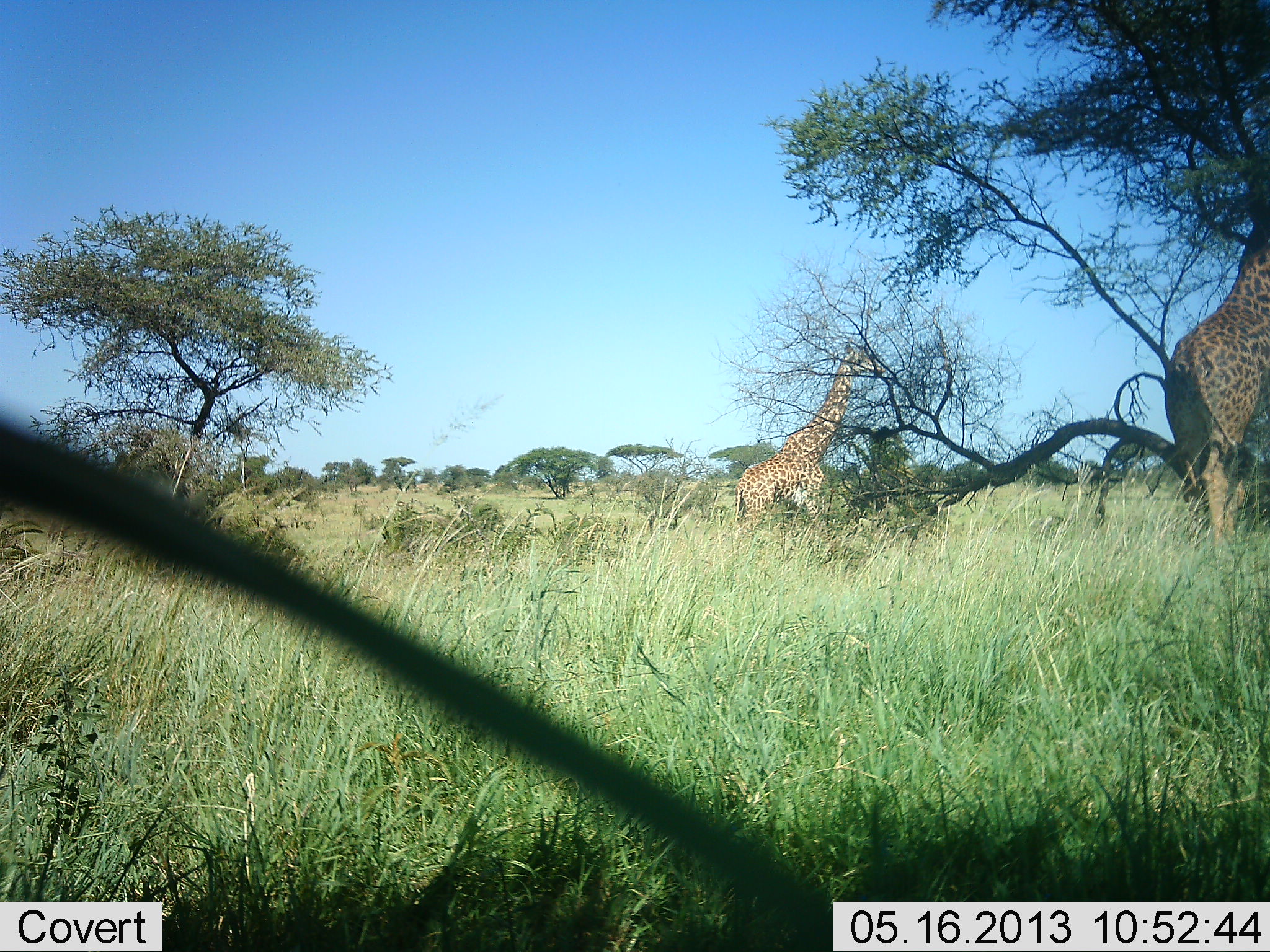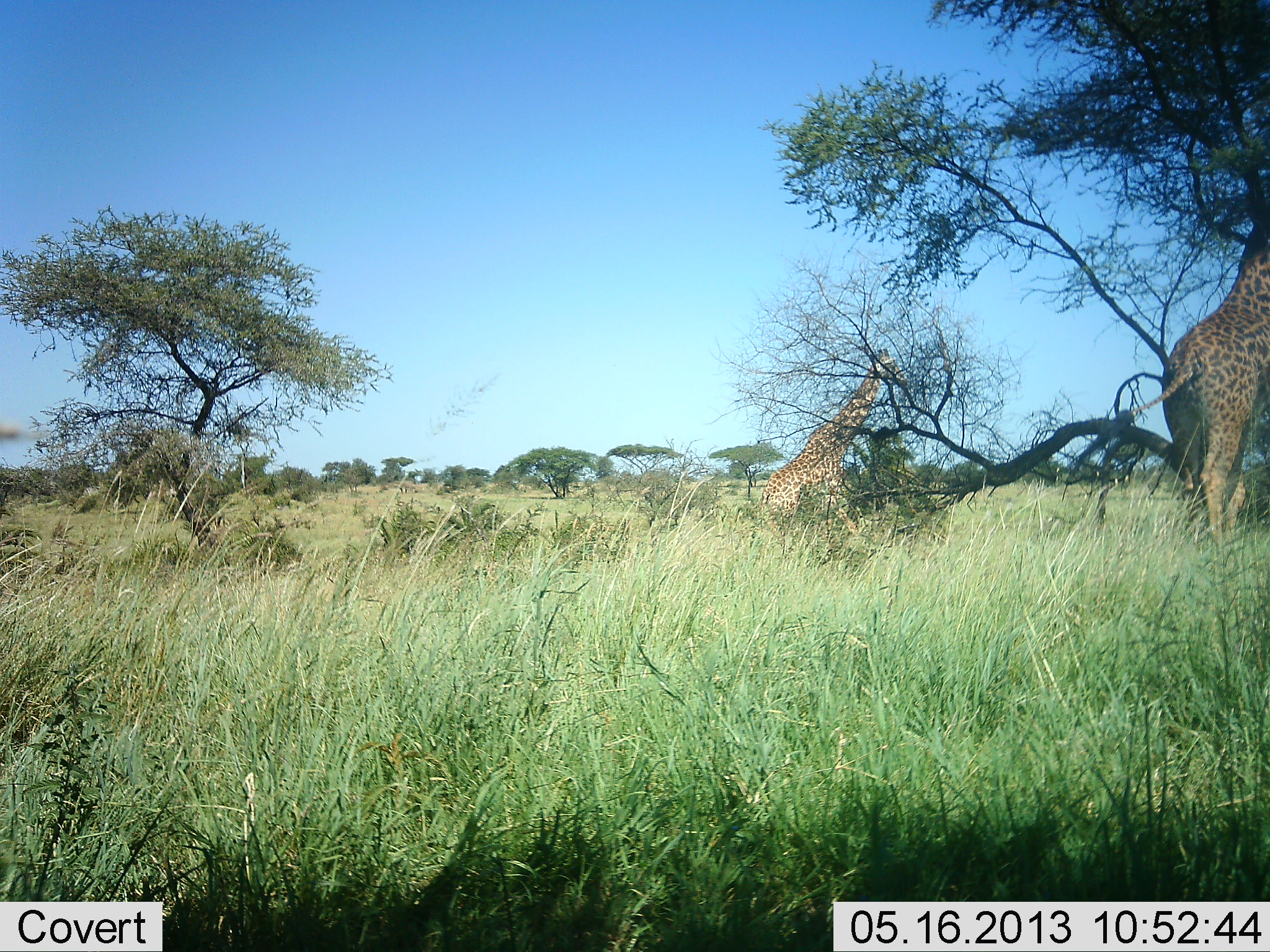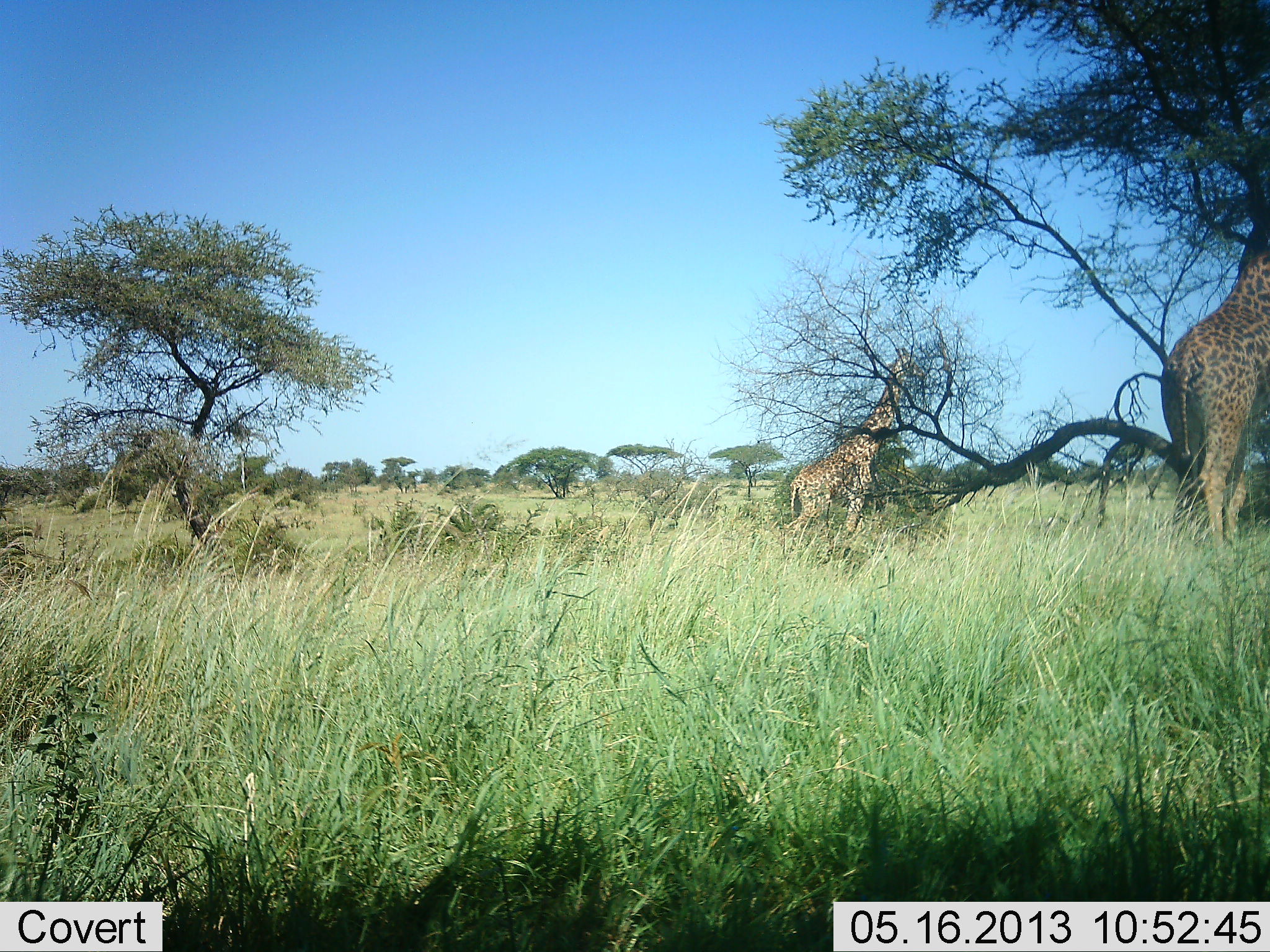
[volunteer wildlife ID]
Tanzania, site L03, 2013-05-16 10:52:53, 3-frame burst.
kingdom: Animalia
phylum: Chordata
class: Mammalia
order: Artiodactyla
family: Giraffidae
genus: Giraffa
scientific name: Giraffa camelopardalis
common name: giraffe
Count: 2.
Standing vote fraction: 27%.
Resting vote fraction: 0%.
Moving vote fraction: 36%.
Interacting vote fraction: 0%.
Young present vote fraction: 0%.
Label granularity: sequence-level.